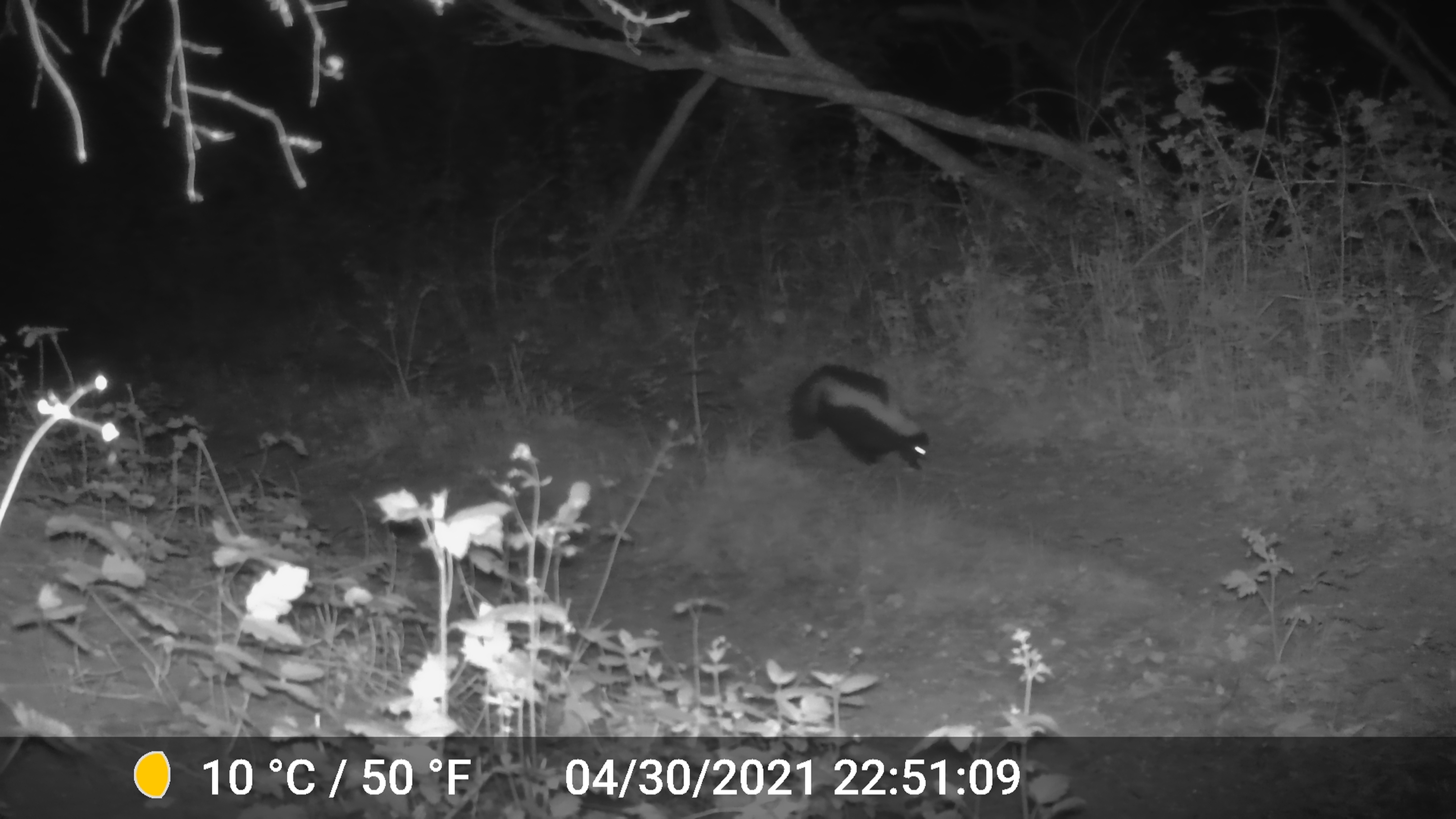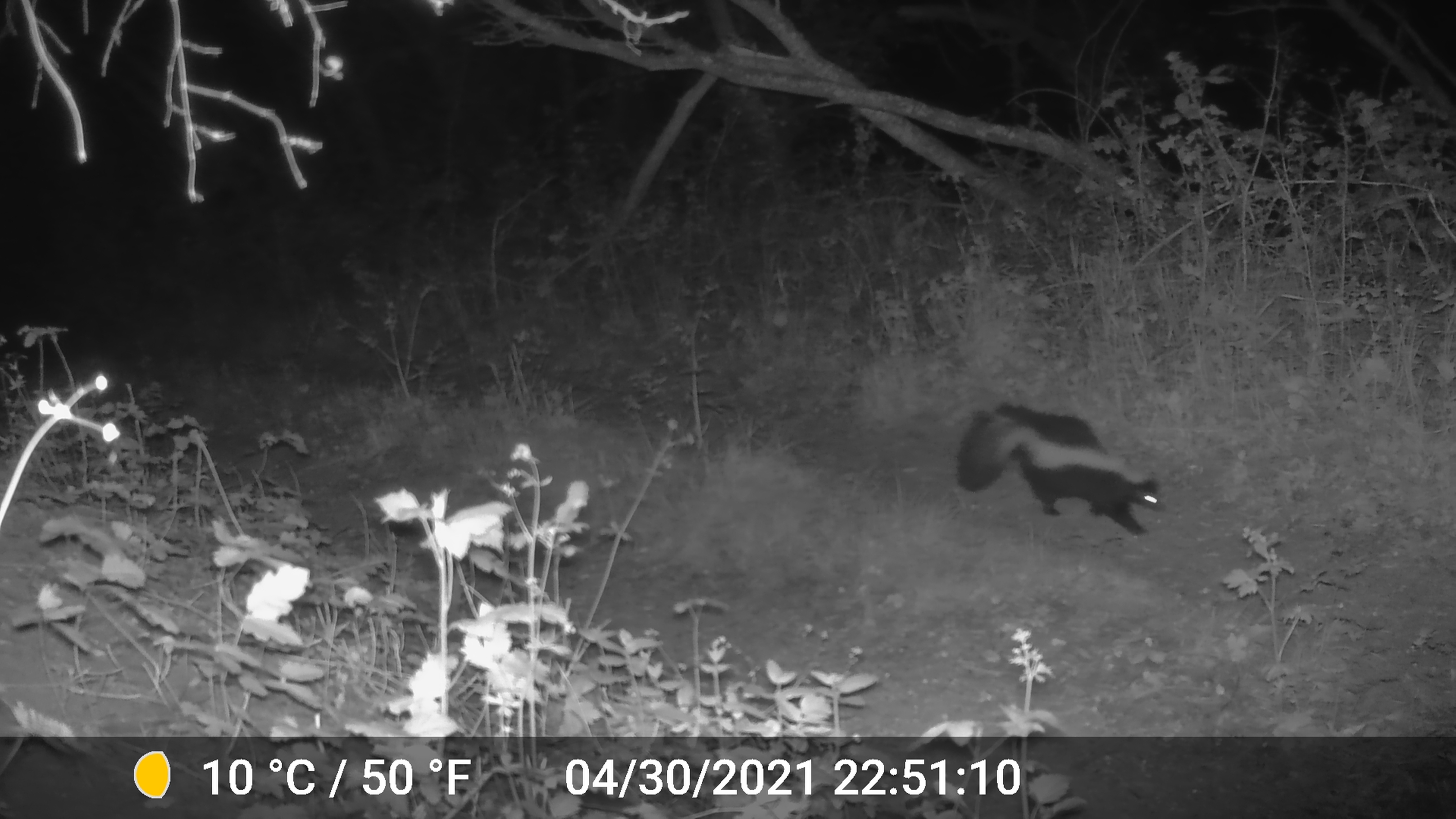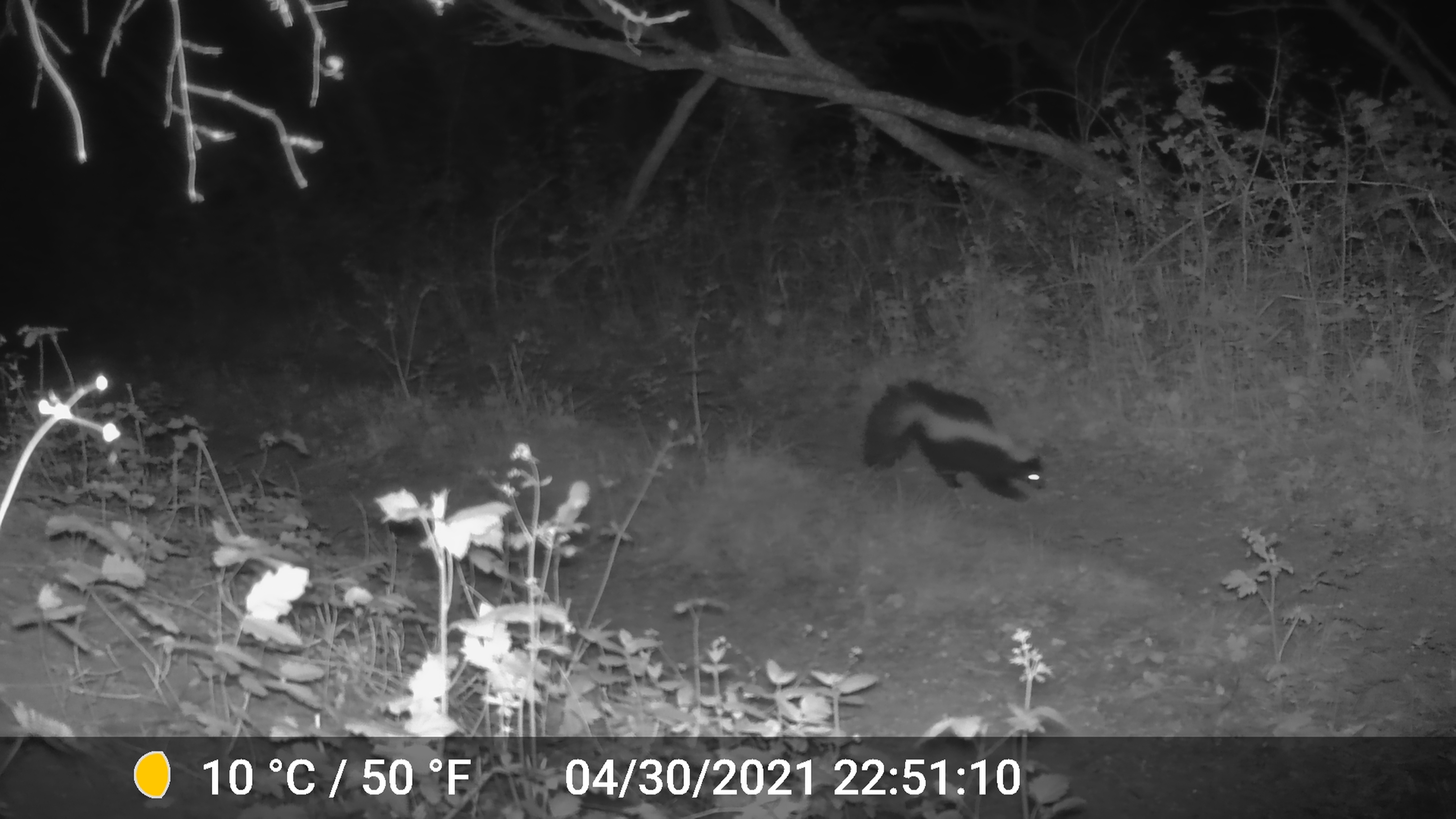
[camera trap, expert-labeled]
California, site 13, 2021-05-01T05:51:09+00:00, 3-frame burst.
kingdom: Animalia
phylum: Chordata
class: Mammalia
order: Carnivora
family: Mephitidae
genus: Mephitis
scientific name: Mephitis mephitis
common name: striped skunk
Striped skunk (Mephitis mephitis).